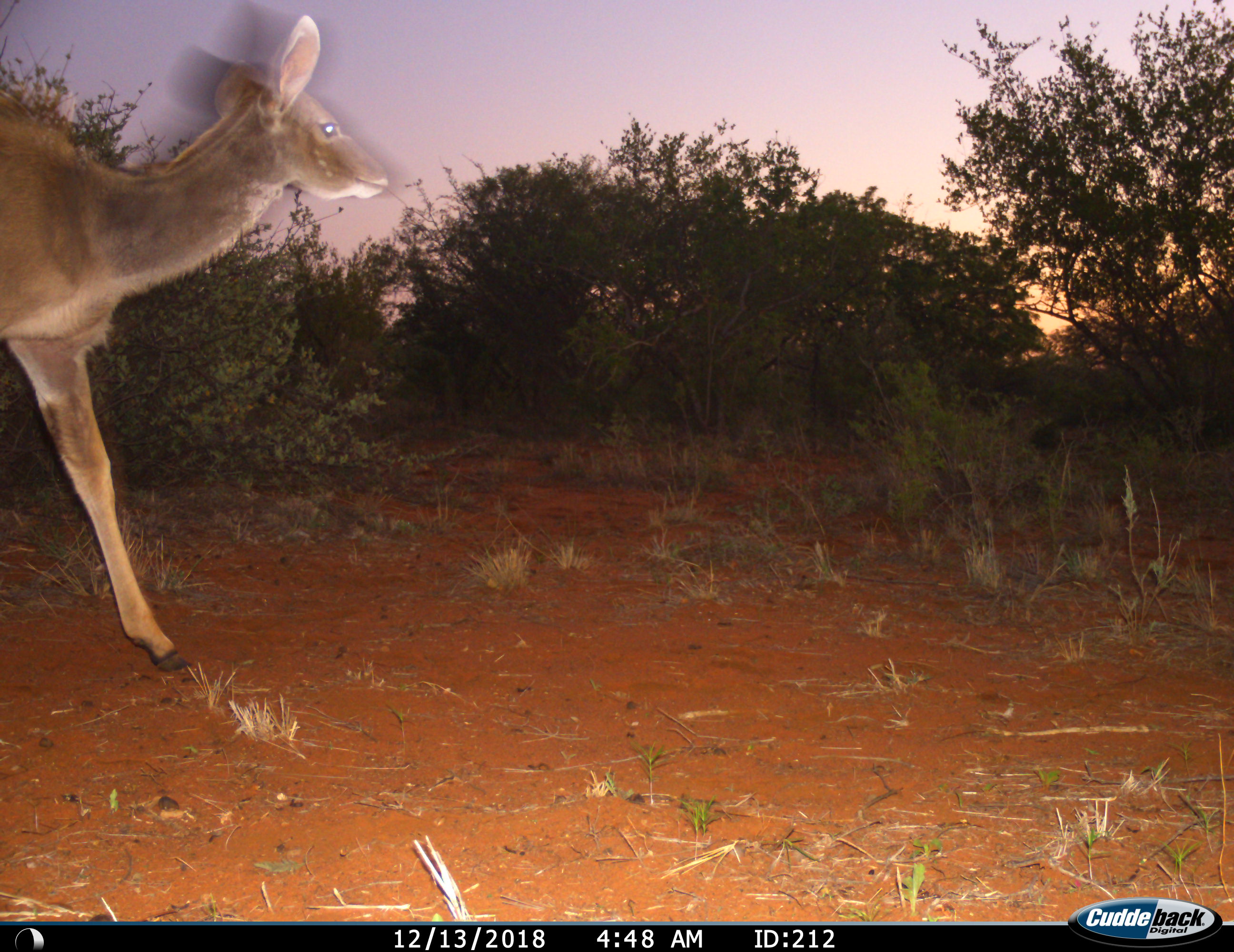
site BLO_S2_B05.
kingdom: Animalia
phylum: Chordata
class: Mammalia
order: Artiodactyla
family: Bovidae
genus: Tragelaphus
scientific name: Tragelaphus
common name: kudu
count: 1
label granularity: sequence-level